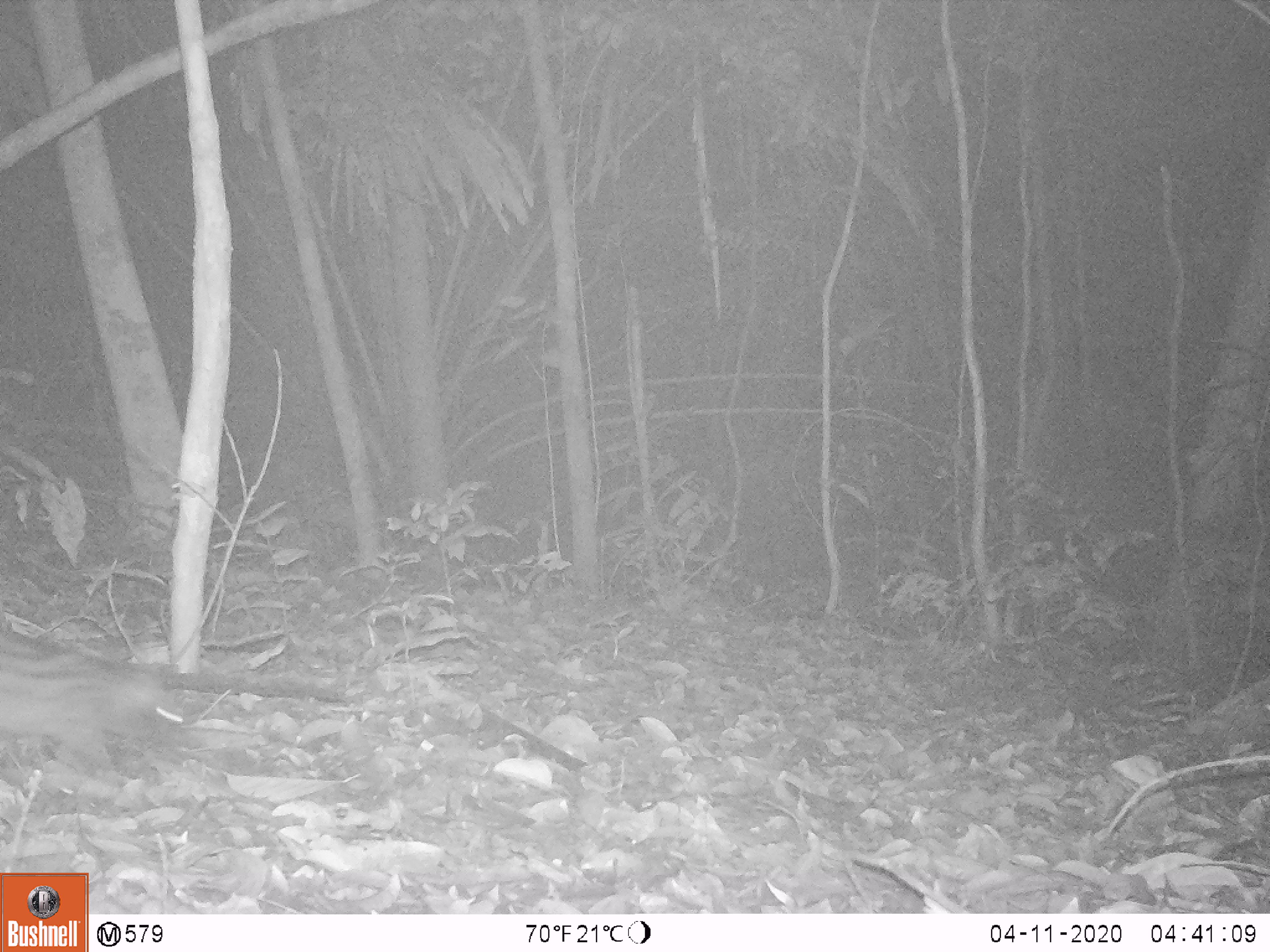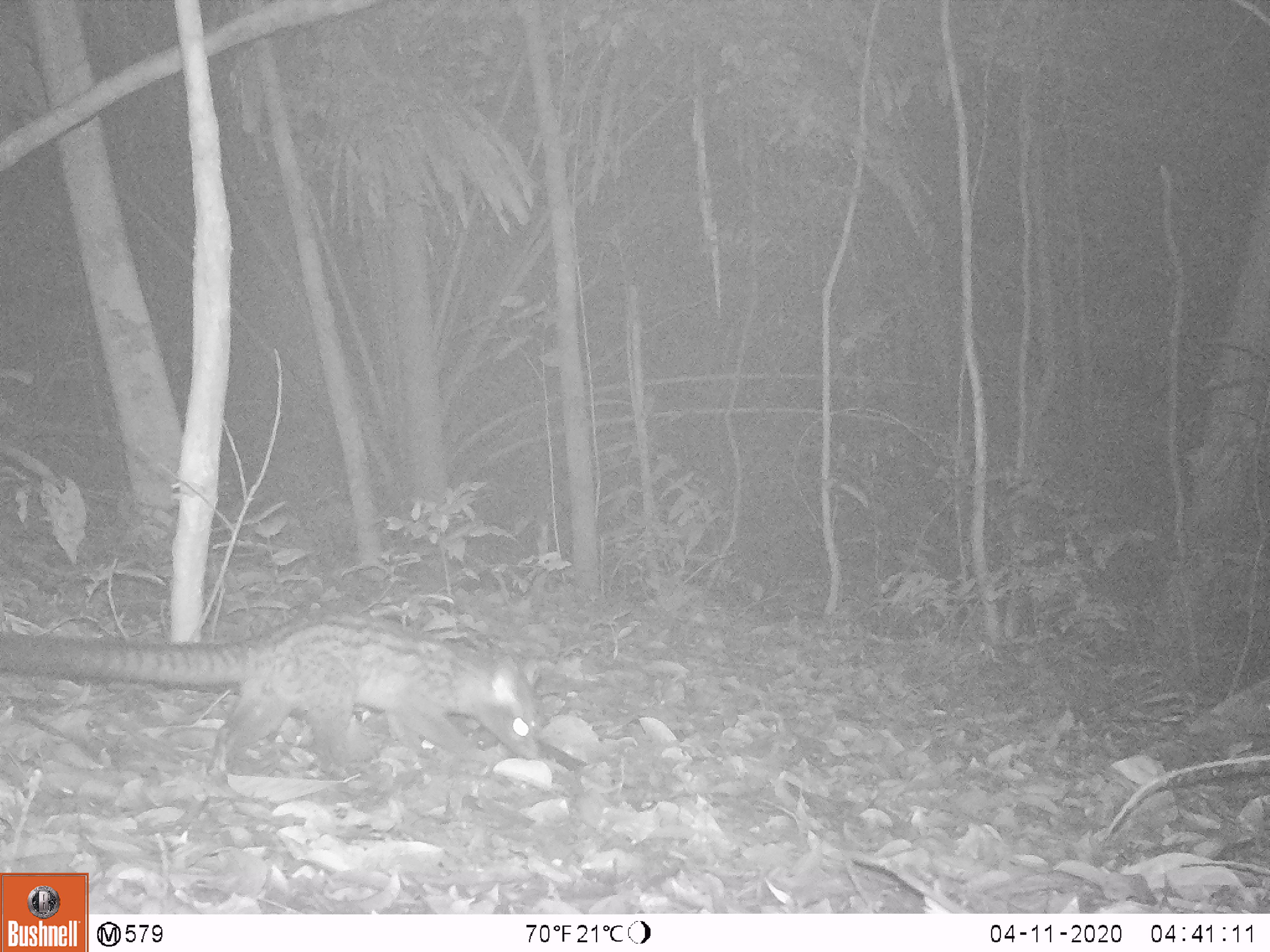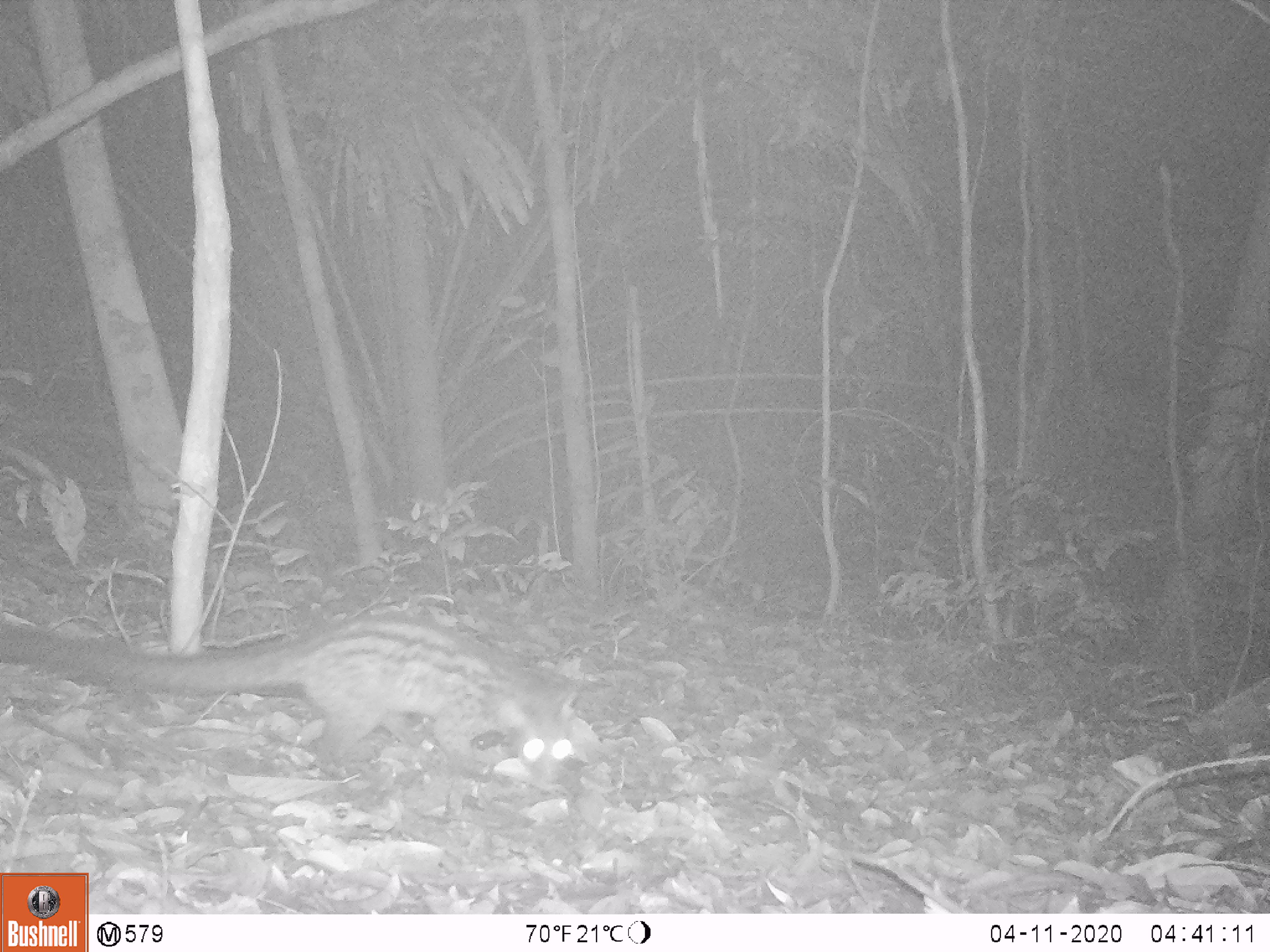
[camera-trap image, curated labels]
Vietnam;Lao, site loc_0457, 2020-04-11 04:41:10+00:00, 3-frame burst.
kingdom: Animalia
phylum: Chordata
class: Mammalia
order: Carnivora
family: Viverridae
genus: Paradoxurus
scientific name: Paradoxurus hermaphroditus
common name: common palm civet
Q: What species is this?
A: Common palm civet (Paradoxurus hermaphroditus).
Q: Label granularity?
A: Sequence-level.